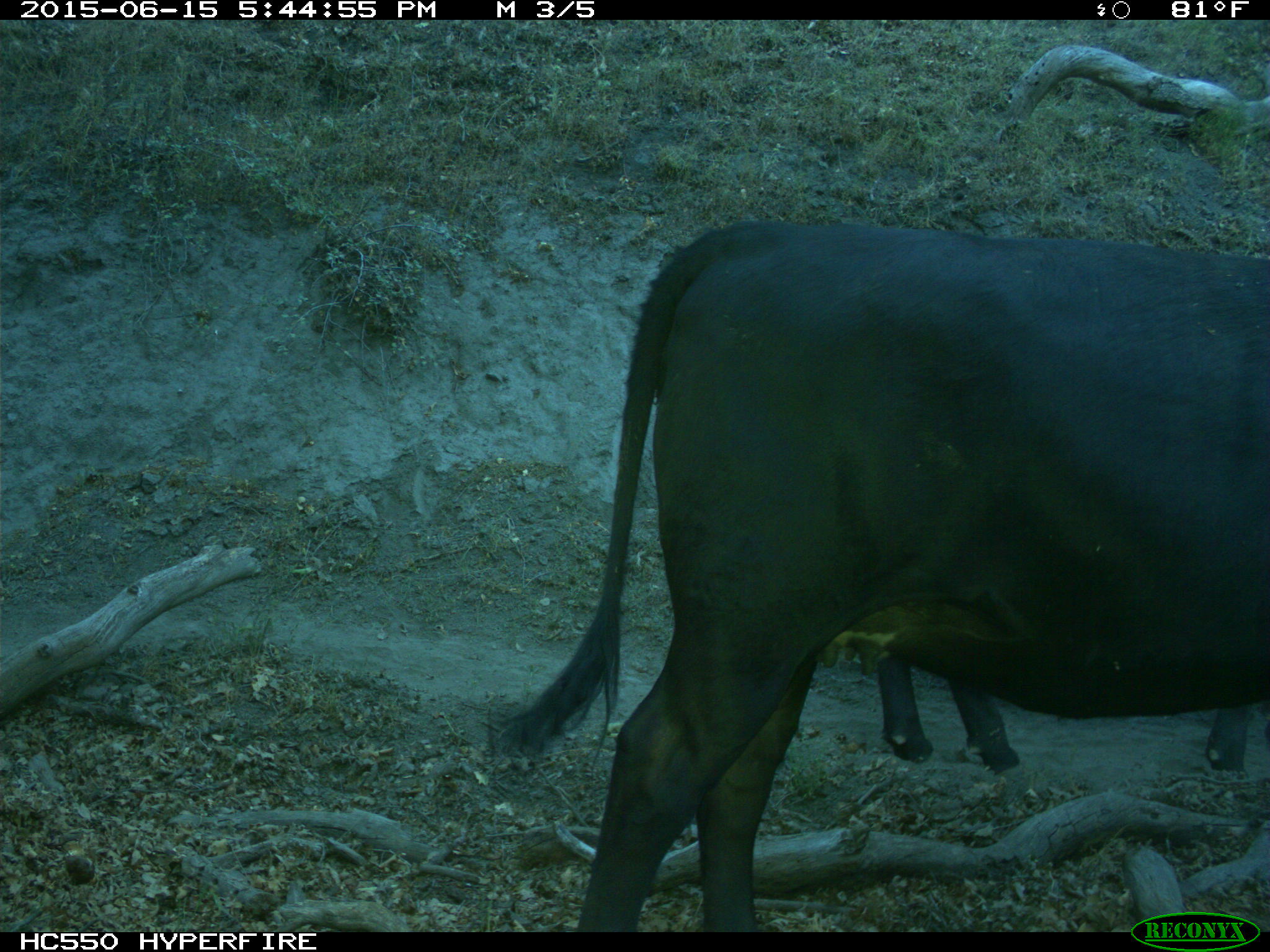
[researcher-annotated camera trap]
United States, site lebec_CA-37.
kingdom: Animalia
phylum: Chordata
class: Mammalia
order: Artiodactyla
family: Bovidae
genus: Bos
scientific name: Bos taurus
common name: domestic cow